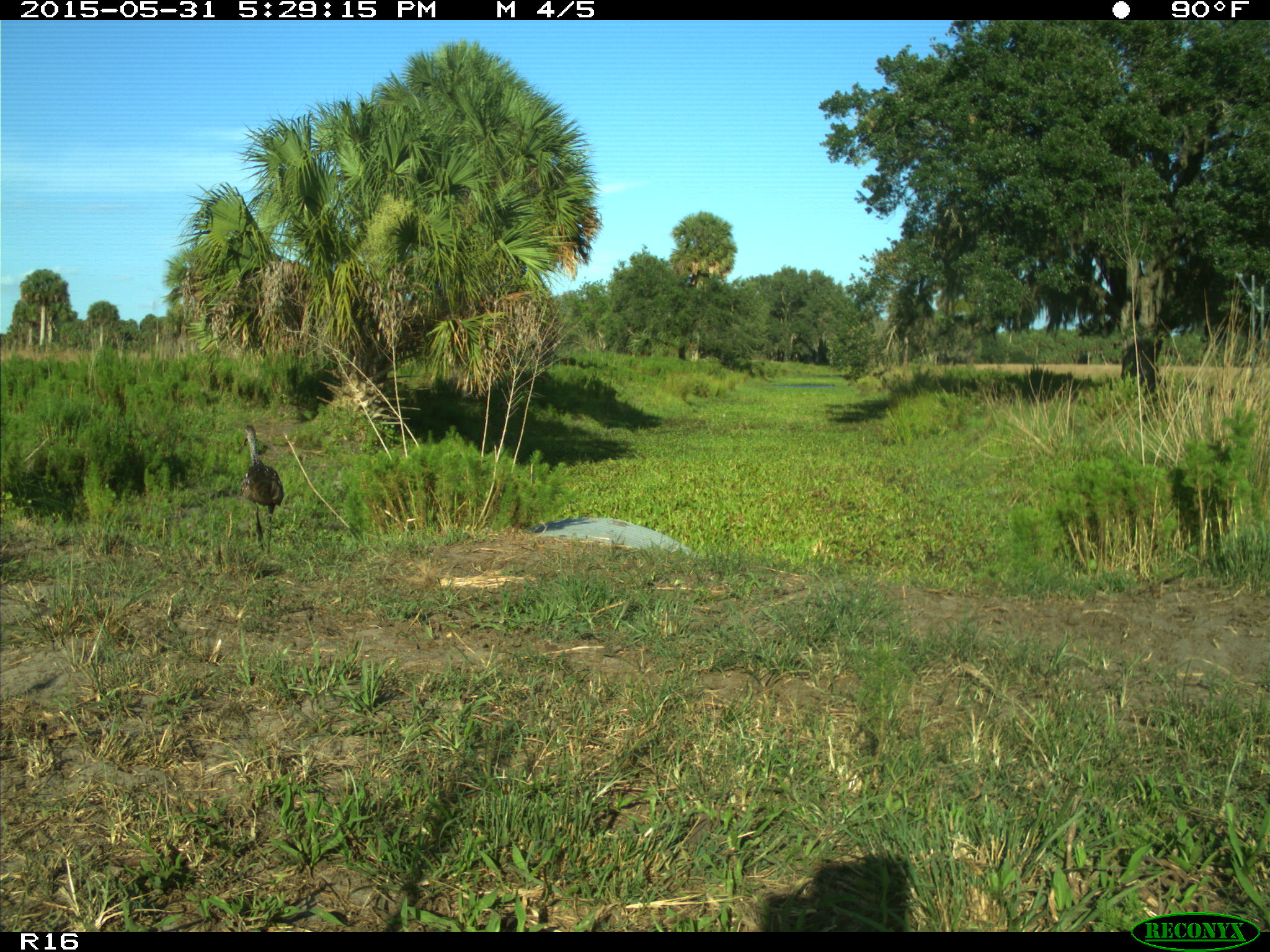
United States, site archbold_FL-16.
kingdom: Animalia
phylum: Chordata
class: Aves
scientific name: Aves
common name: birds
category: unidentified bird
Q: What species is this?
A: Unidentified bird (birds) (Aves).